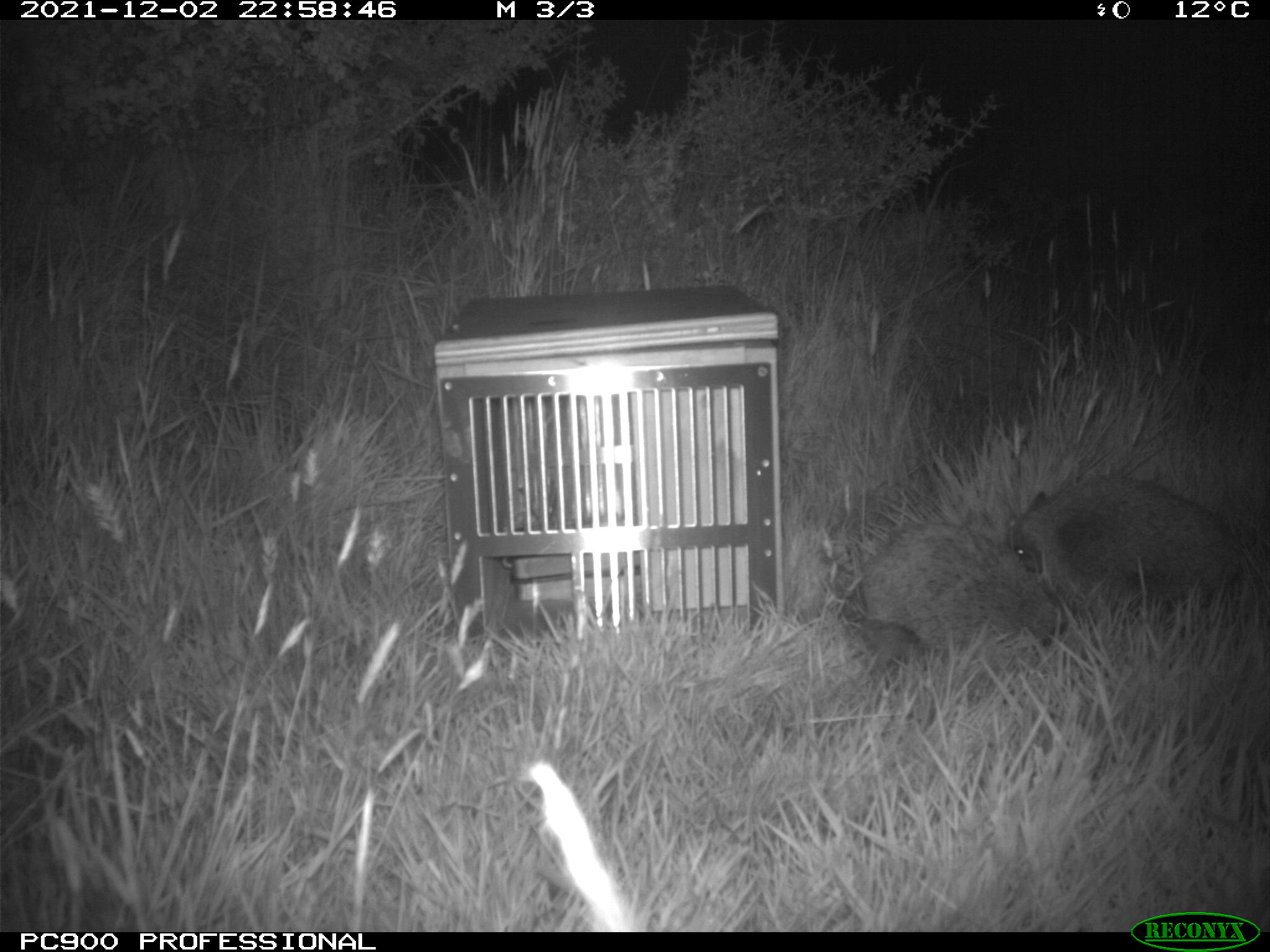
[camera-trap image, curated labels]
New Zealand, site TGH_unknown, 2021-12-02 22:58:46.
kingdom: Animalia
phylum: Chordata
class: Mammalia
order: Eulipotyphla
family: Erinaceidae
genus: Erinaceus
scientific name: Erinaceus europaeus europaeus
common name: european hedgehog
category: hedgehog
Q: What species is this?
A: Hedgehog (european hedgehog) (Erinaceus europaeus europaeus).